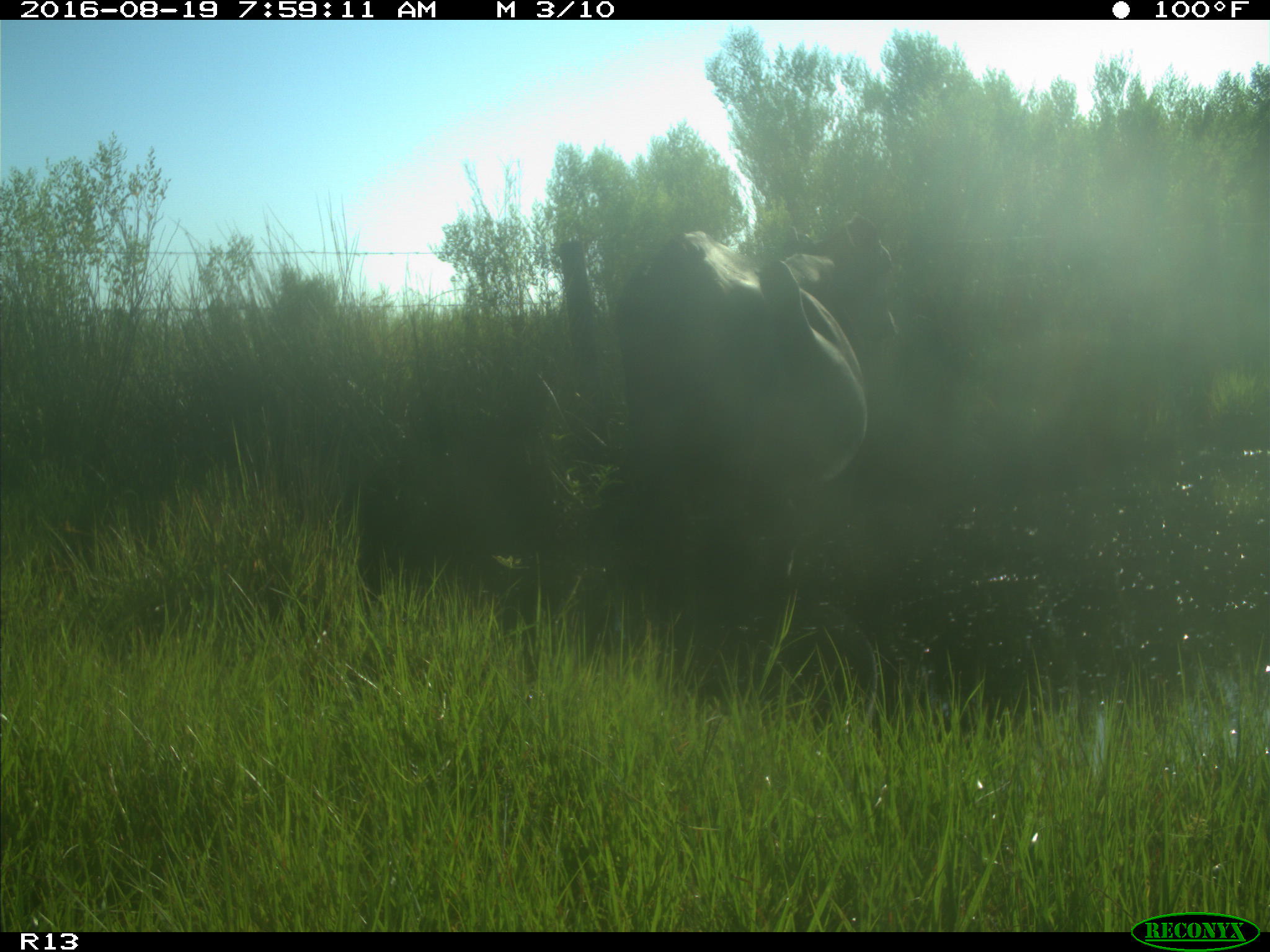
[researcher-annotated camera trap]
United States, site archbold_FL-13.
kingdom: Animalia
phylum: Chordata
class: Mammalia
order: Artiodactyla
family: Bovidae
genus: Bos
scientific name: Bos taurus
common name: domestic cow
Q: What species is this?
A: Bos taurus (domestic cow).